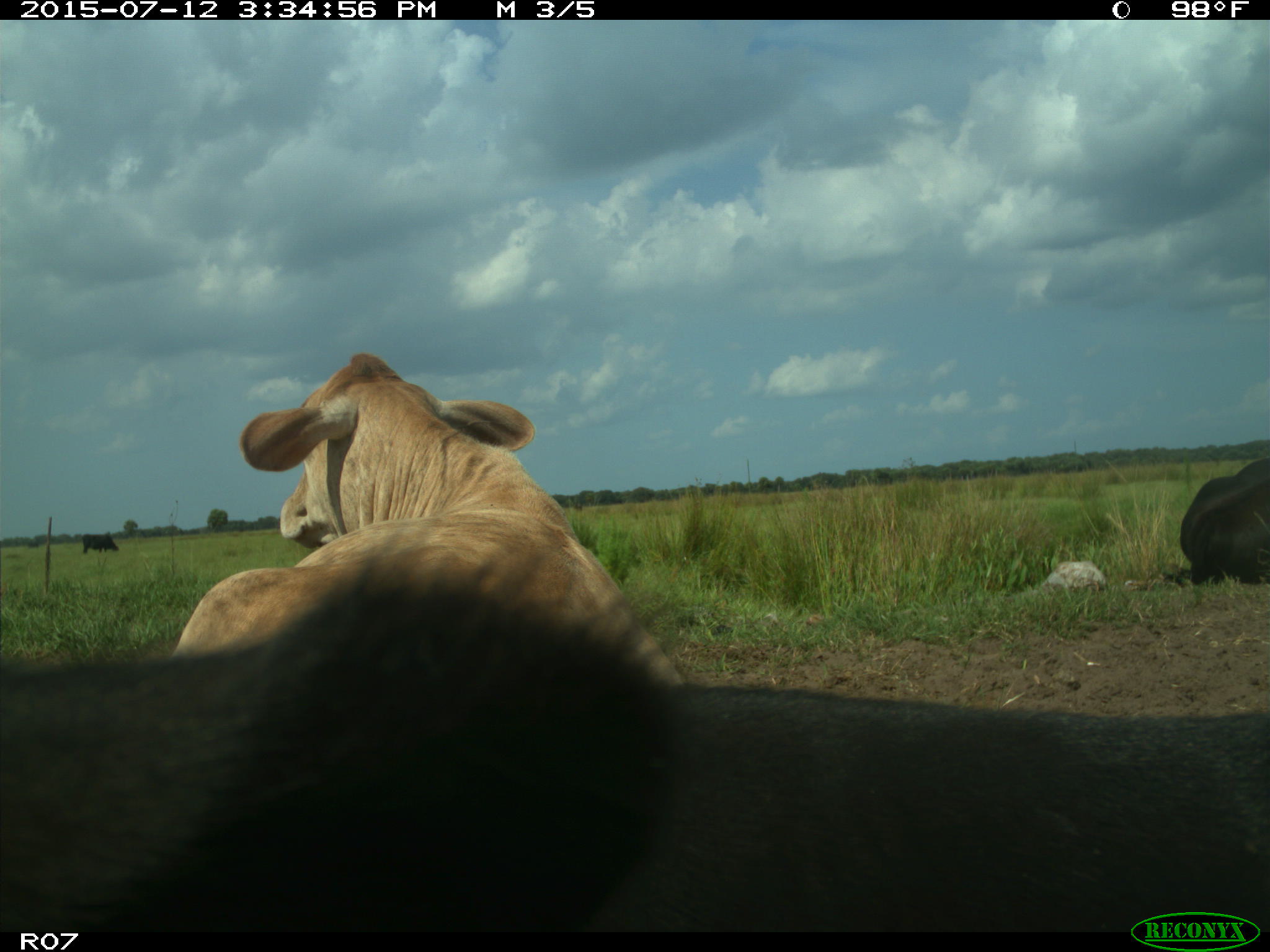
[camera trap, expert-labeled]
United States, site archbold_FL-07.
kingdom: Animalia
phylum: Chordata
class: Mammalia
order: Artiodactyla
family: Bovidae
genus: Bos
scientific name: Bos taurus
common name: domestic cow